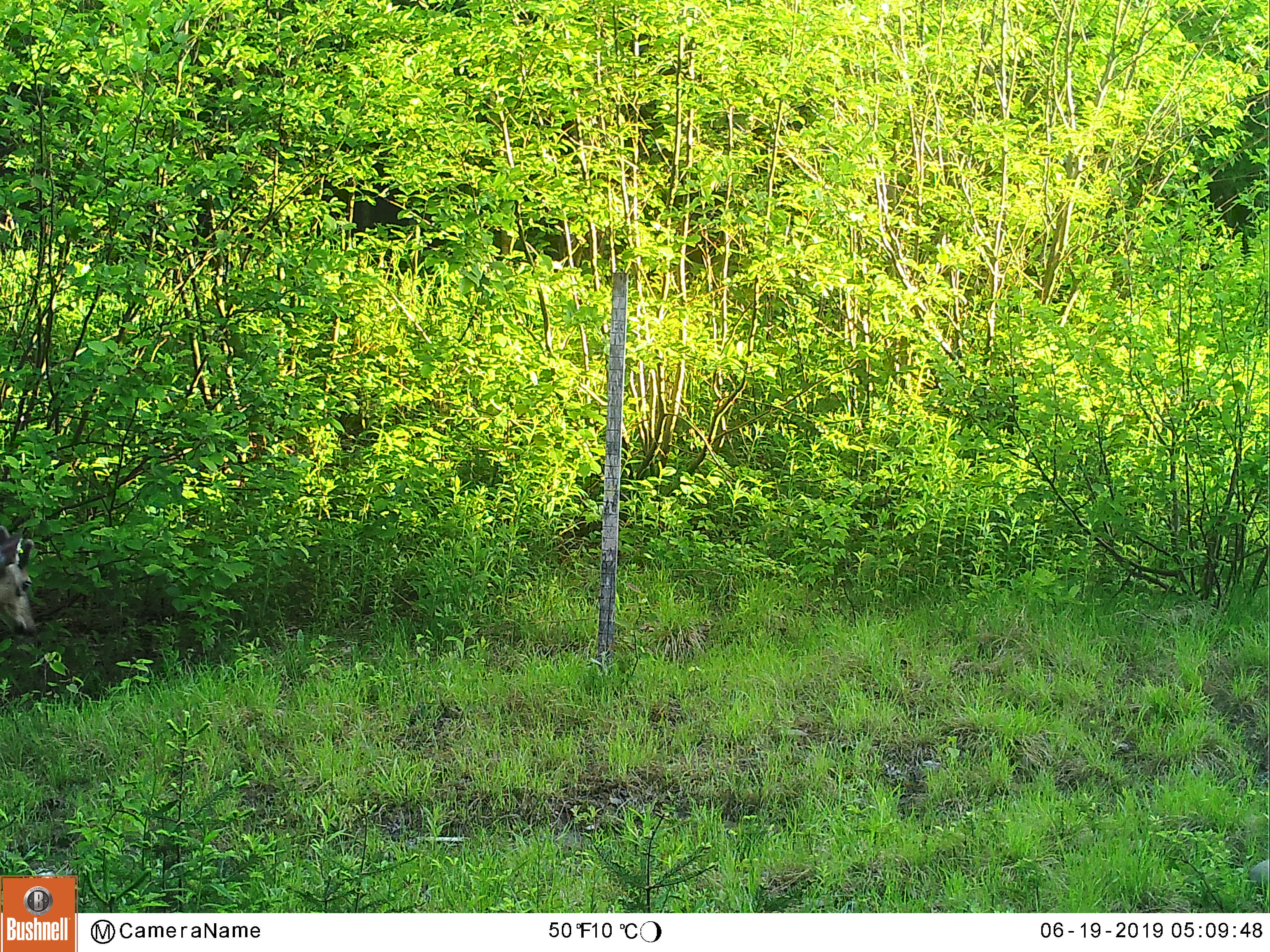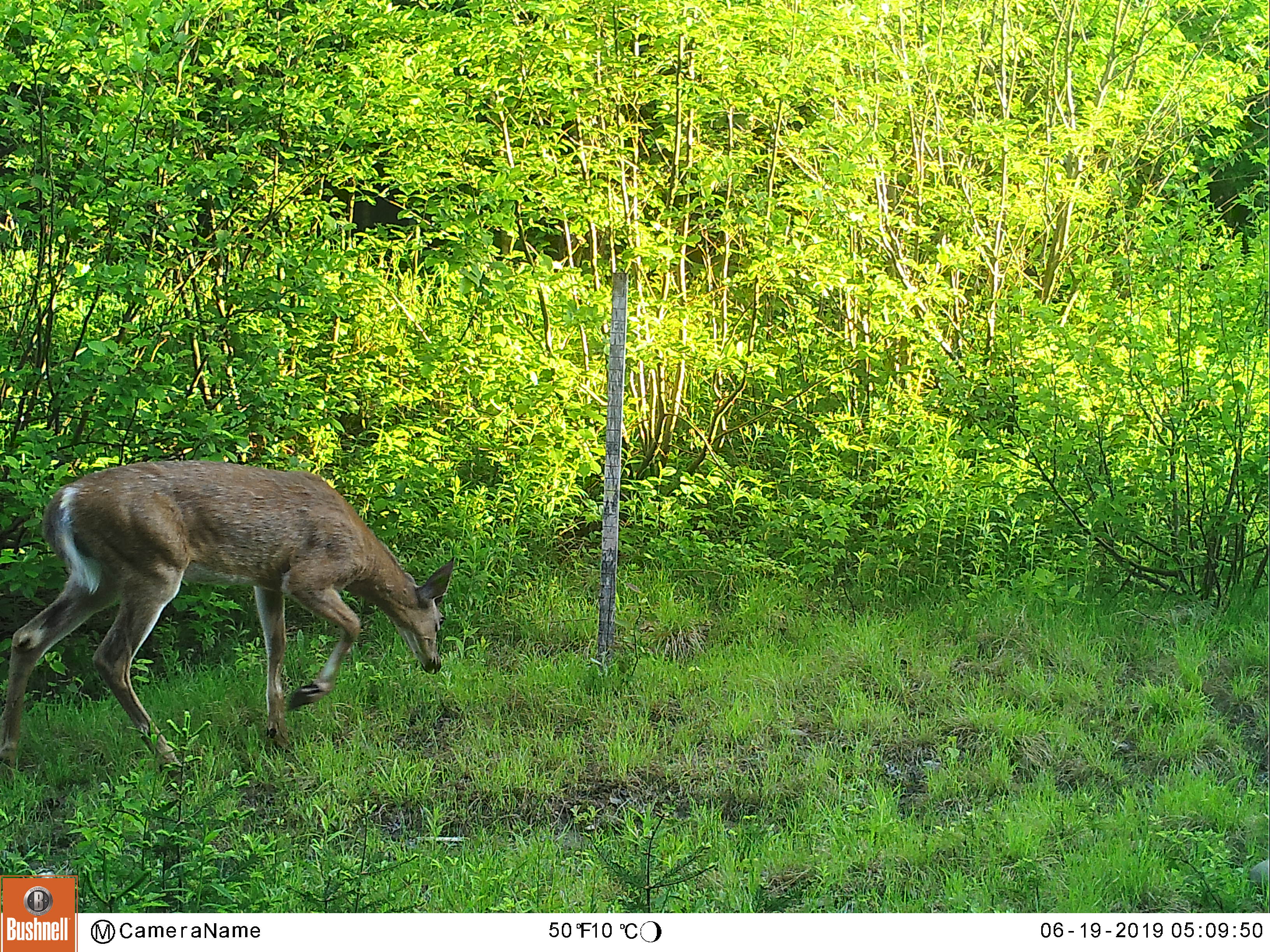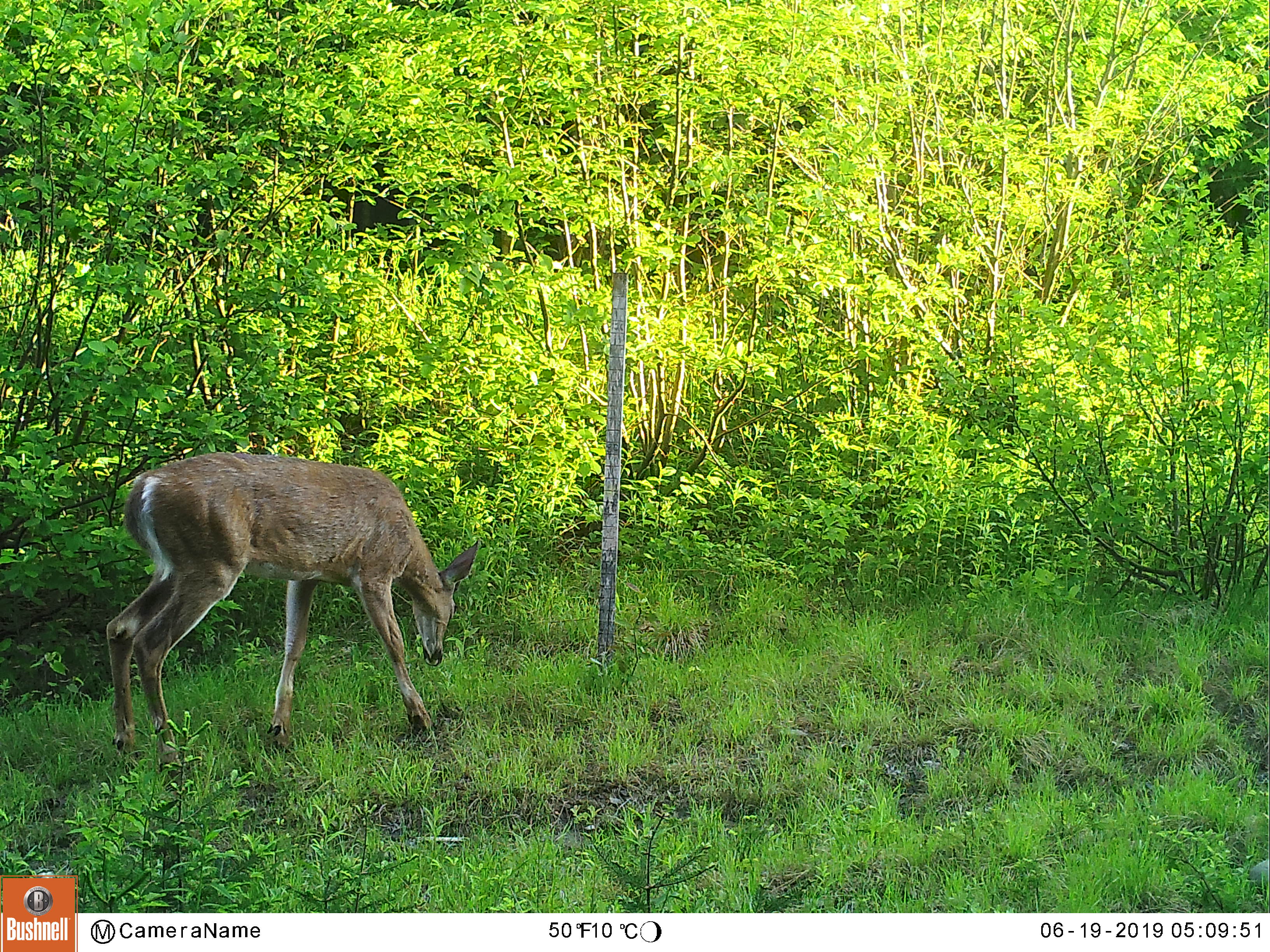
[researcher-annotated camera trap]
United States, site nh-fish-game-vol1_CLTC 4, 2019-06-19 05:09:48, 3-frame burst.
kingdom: Animalia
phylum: Chordata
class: Mammalia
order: Artiodactyla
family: Cervidae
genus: Odocoileus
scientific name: Odocoileus virginianus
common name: white-tailed deer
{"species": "white-tailed deer (Odocoileus virginianus)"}